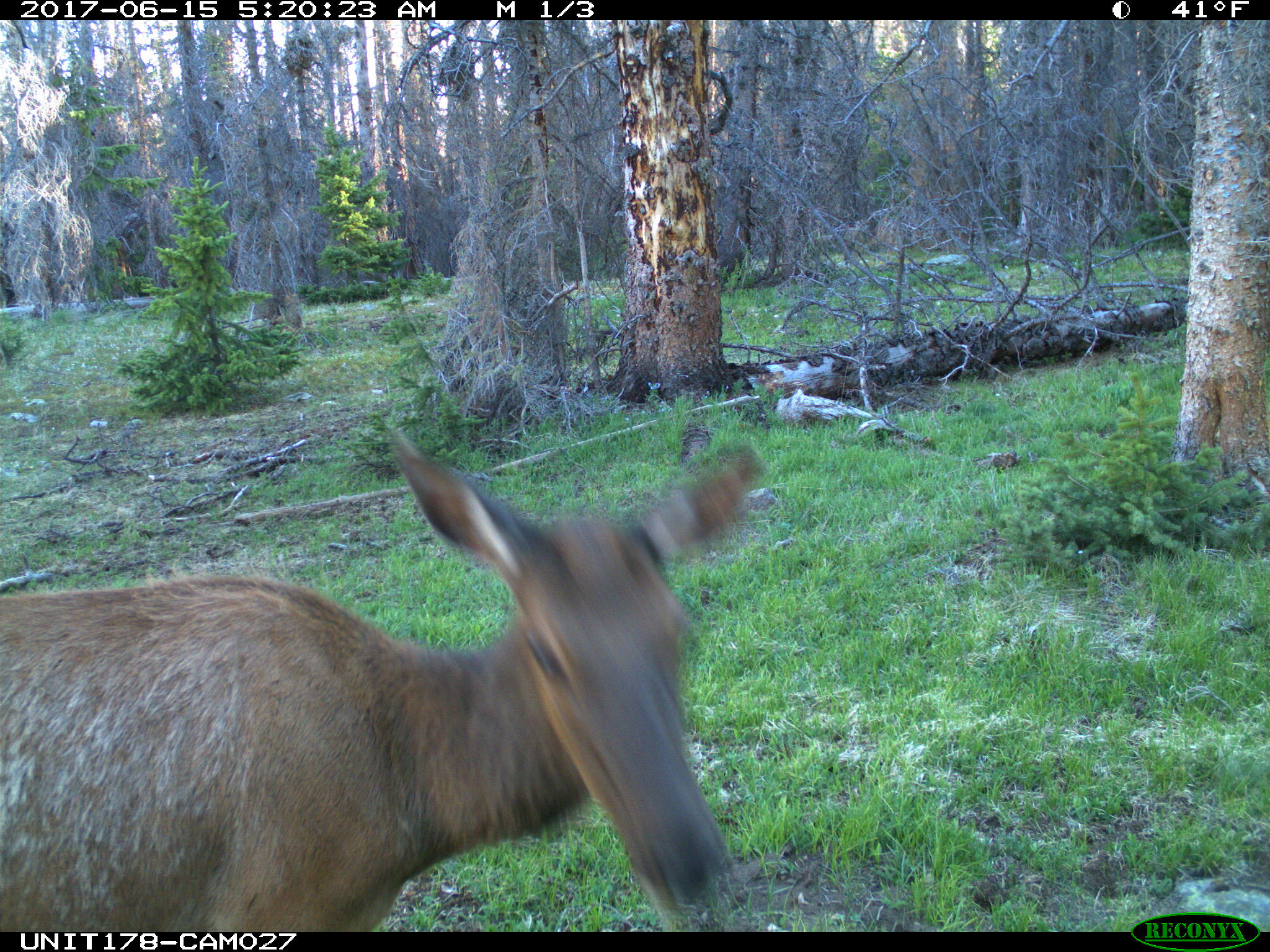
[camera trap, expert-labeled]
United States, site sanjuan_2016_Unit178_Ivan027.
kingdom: Animalia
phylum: Chordata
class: Mammalia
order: Artiodactyla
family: Cervidae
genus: Cervus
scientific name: Cervus elaphus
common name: red deer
Cervus elaphus (red deer).